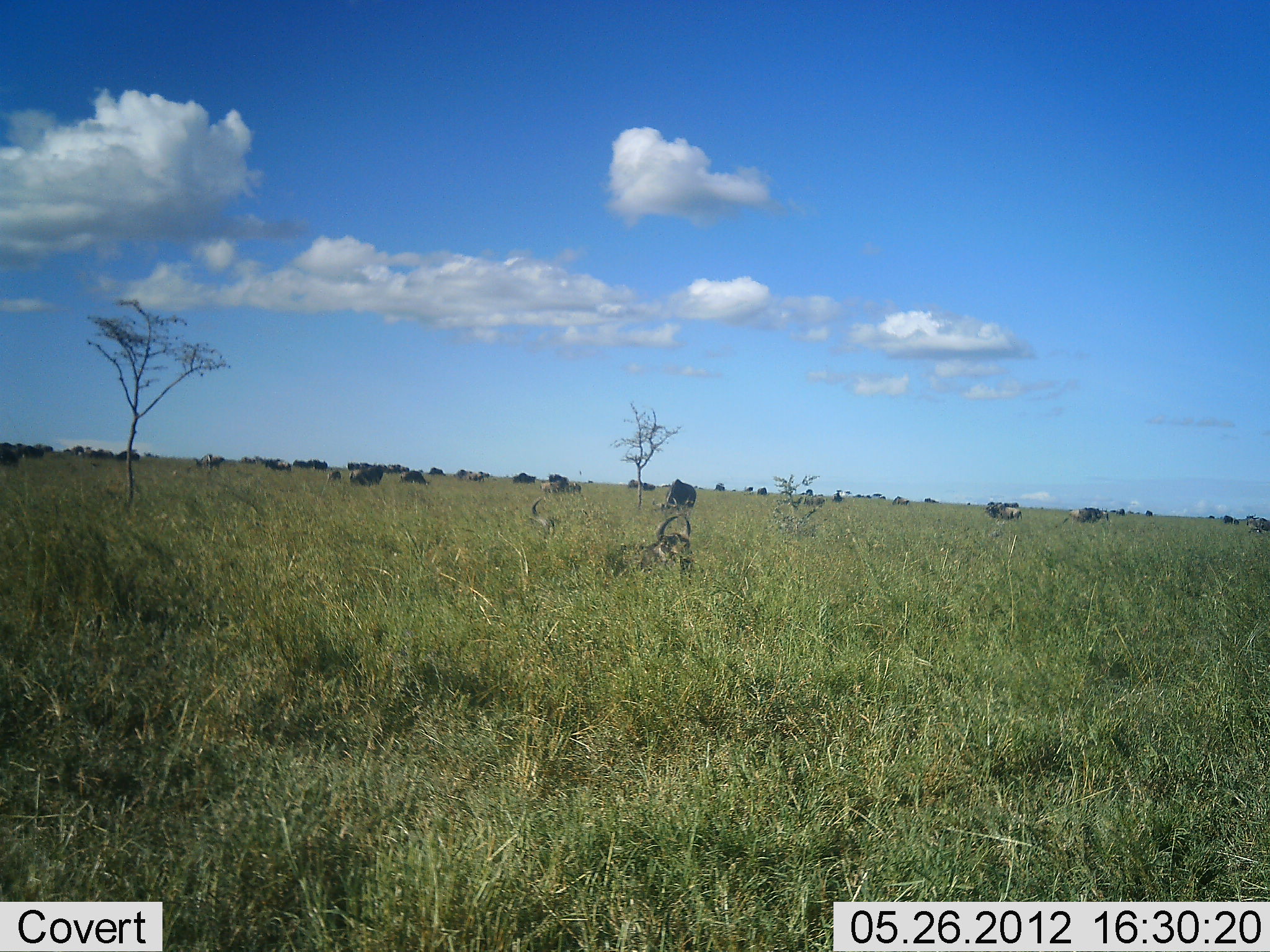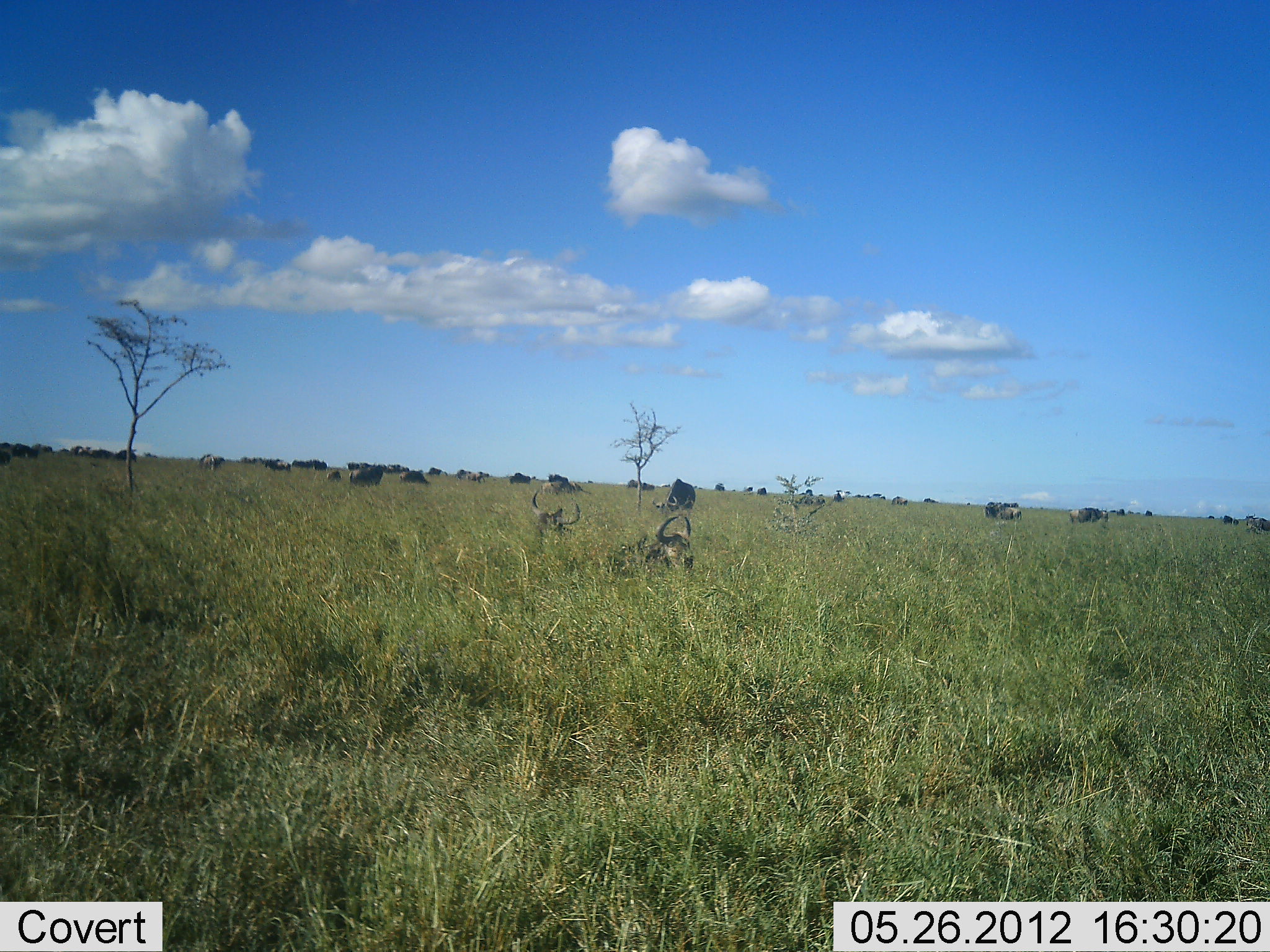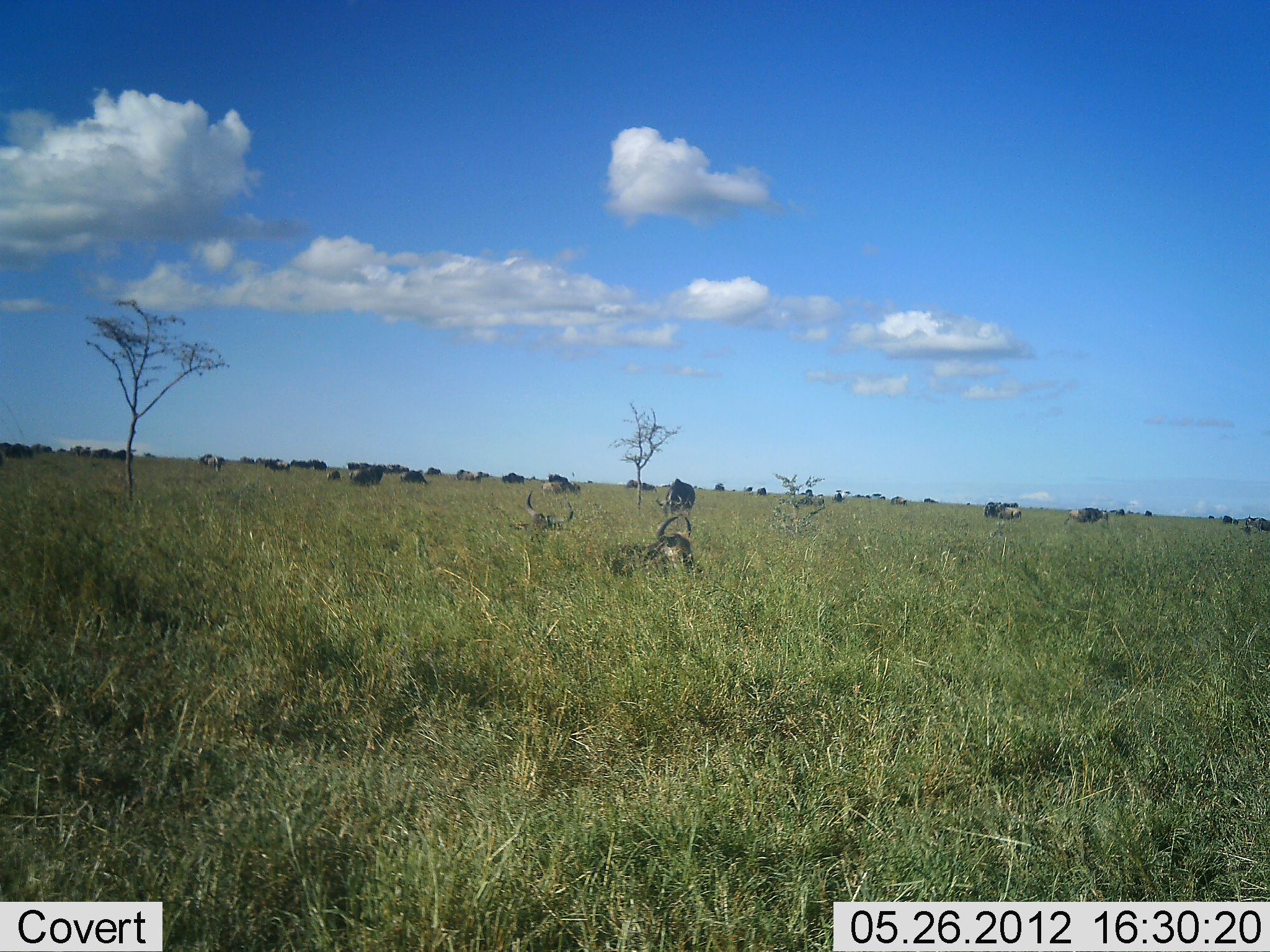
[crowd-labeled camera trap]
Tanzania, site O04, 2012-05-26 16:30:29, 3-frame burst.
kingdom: Animalia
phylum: Chordata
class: Mammalia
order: Artiodactyla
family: Bovidae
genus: Connochaetes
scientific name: Connochaetes taurinus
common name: blue wildebeest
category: wildebeest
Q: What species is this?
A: Wildebeest (blue wildebeest) (Connochaetes taurinus).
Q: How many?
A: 11-50.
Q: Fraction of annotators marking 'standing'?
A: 60%.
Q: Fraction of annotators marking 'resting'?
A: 80%.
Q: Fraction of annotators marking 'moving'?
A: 10%.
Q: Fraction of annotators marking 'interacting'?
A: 0%.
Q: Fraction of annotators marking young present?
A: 0%.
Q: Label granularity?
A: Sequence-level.